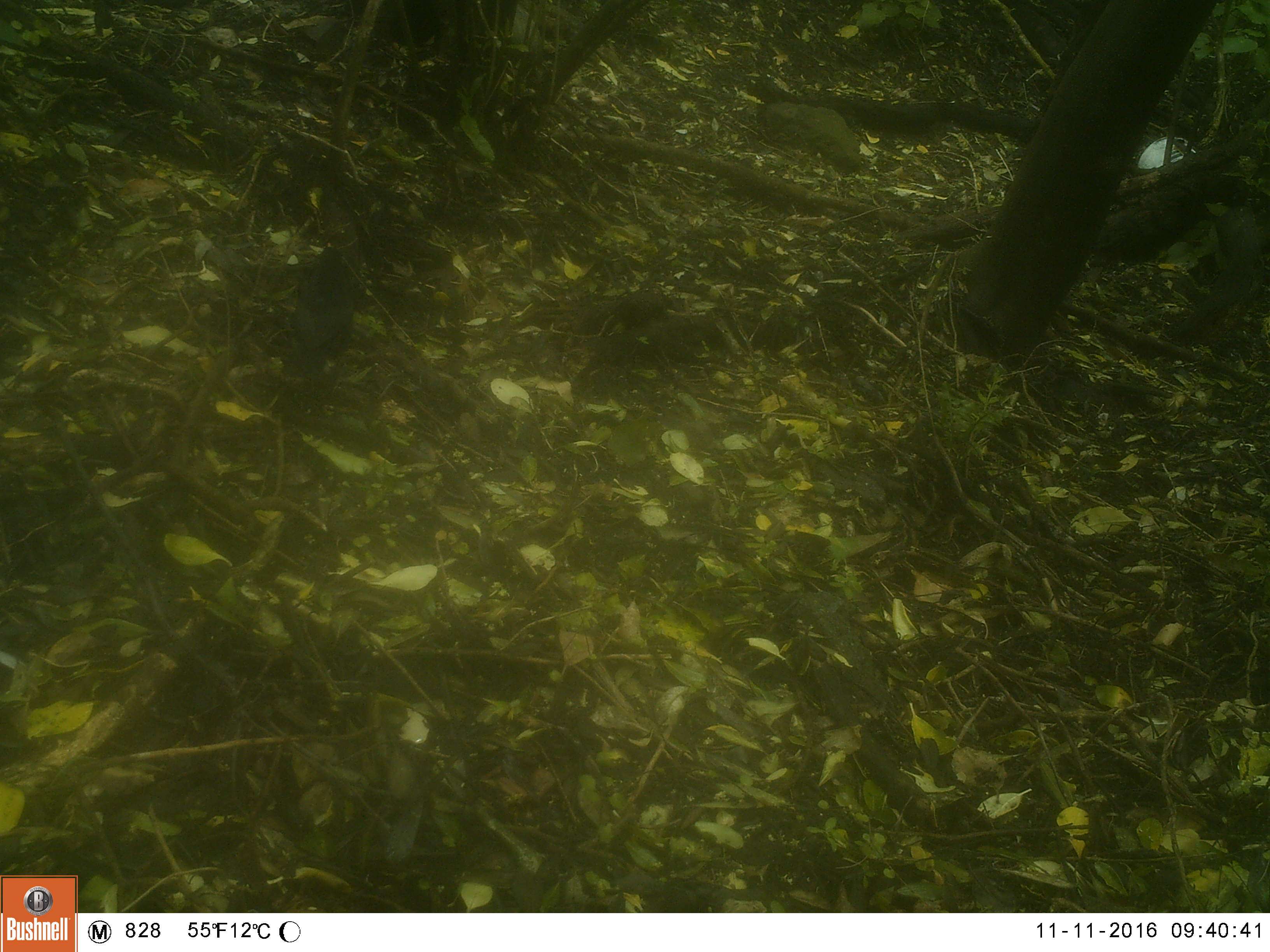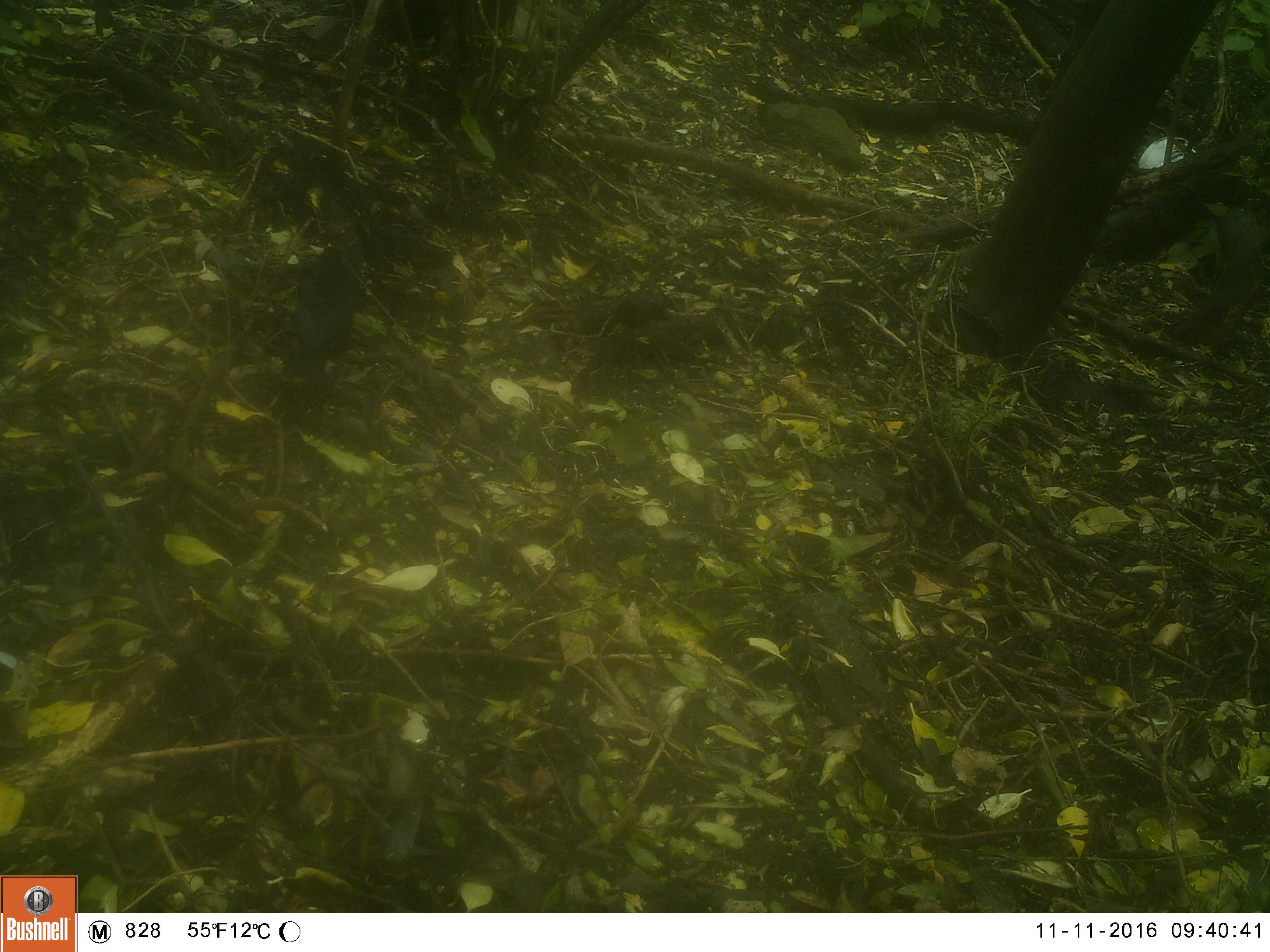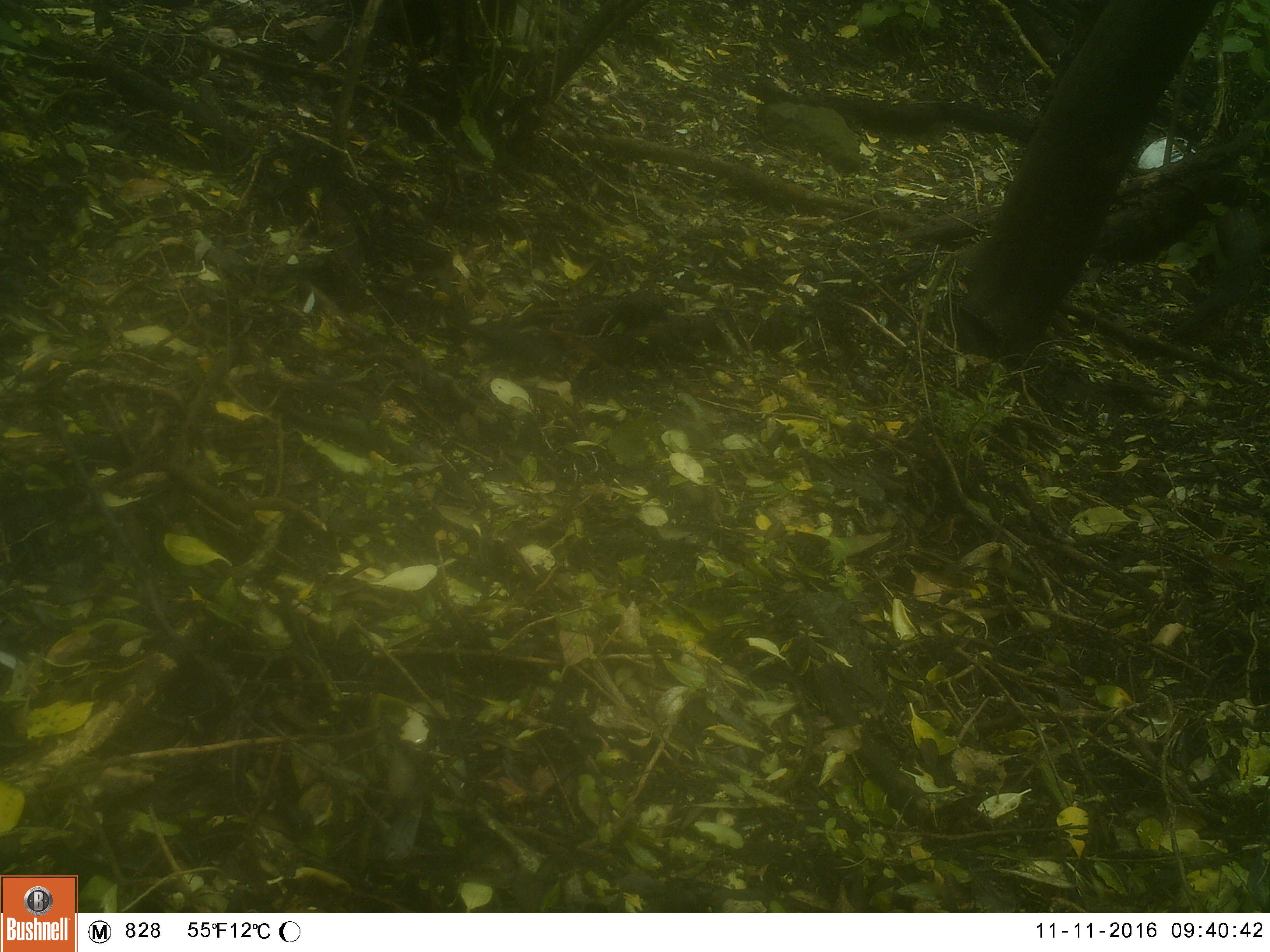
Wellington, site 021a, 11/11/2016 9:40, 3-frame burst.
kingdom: Animalia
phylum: Chordata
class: Aves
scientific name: Aves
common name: bird